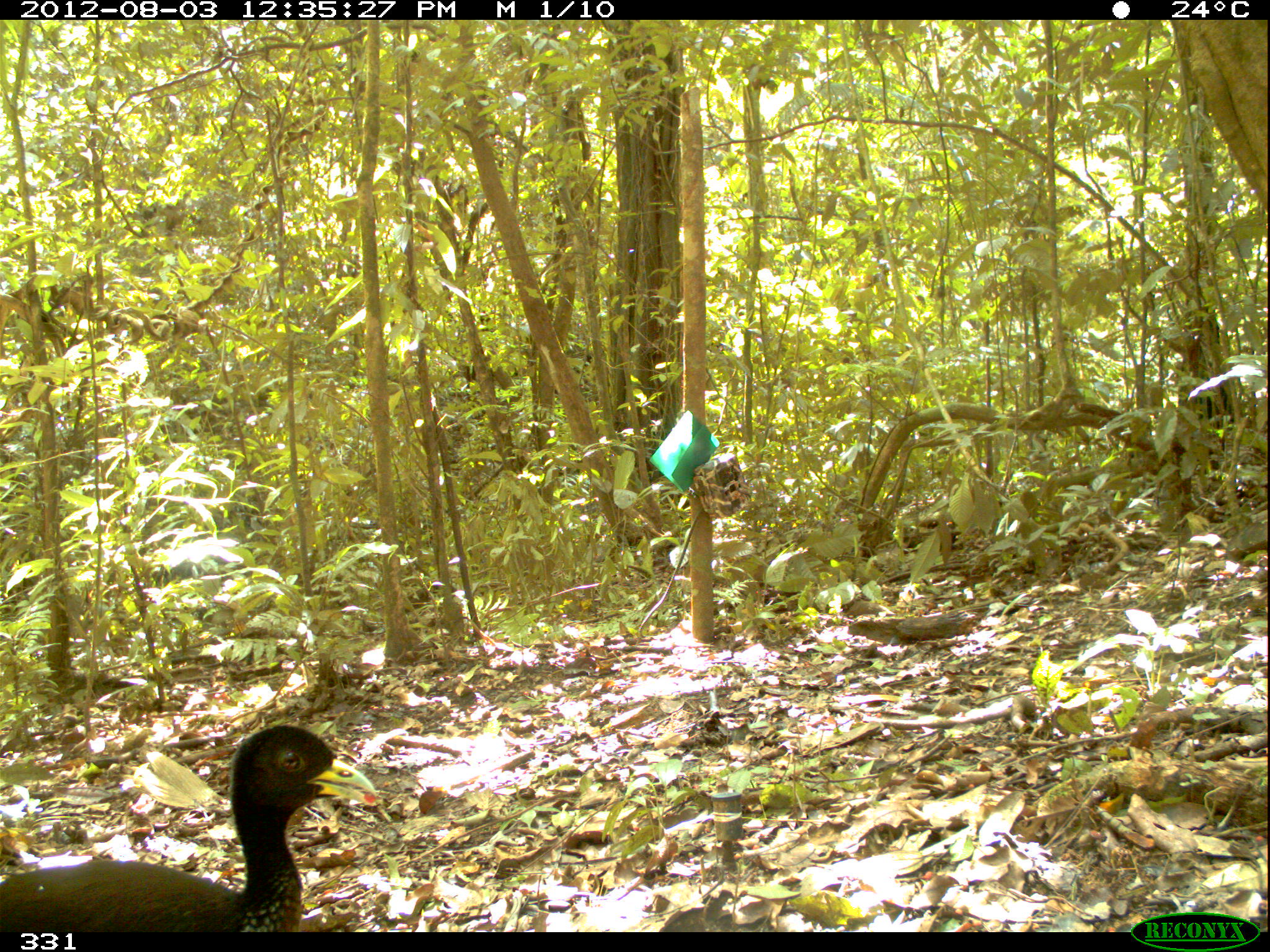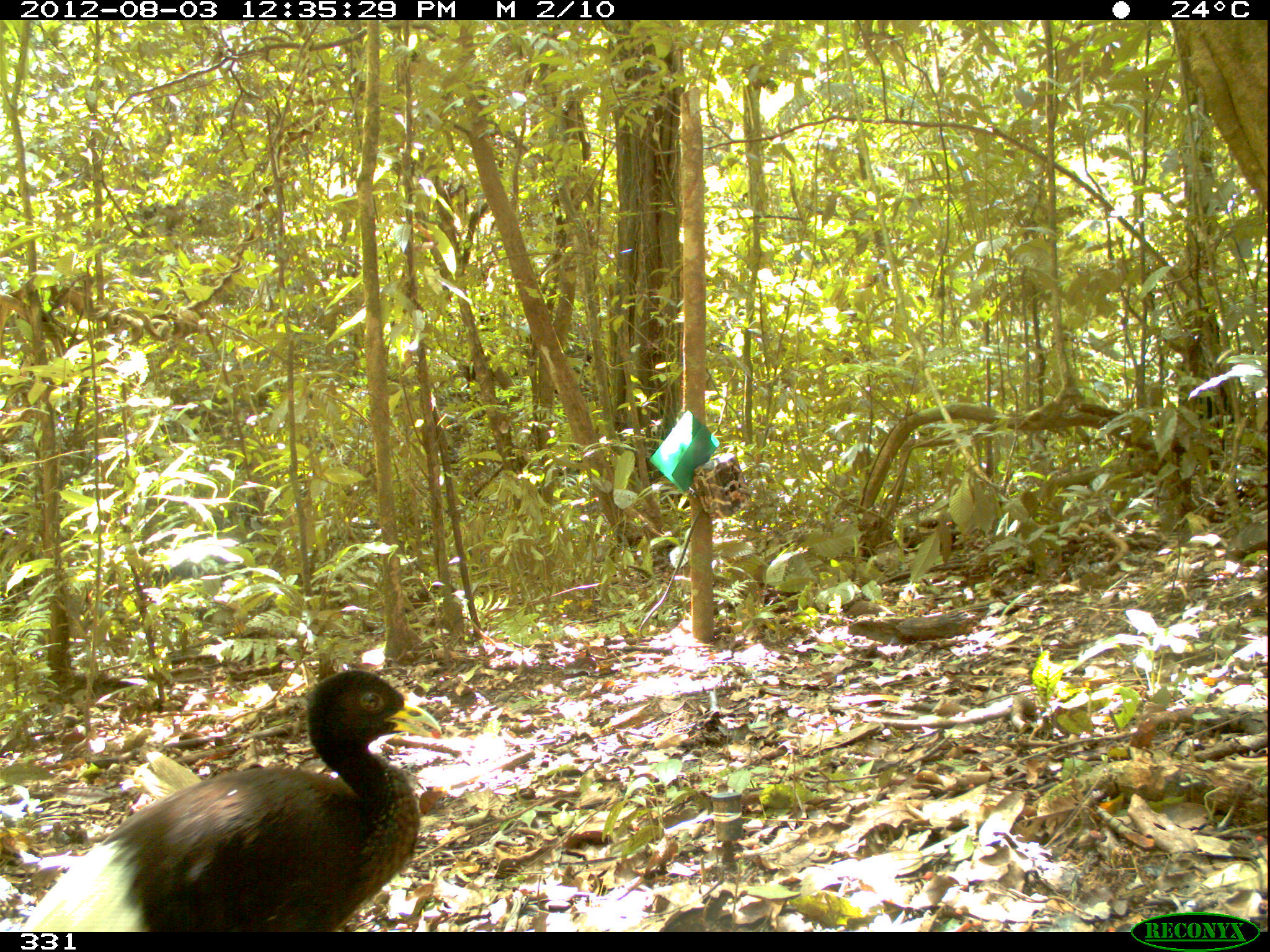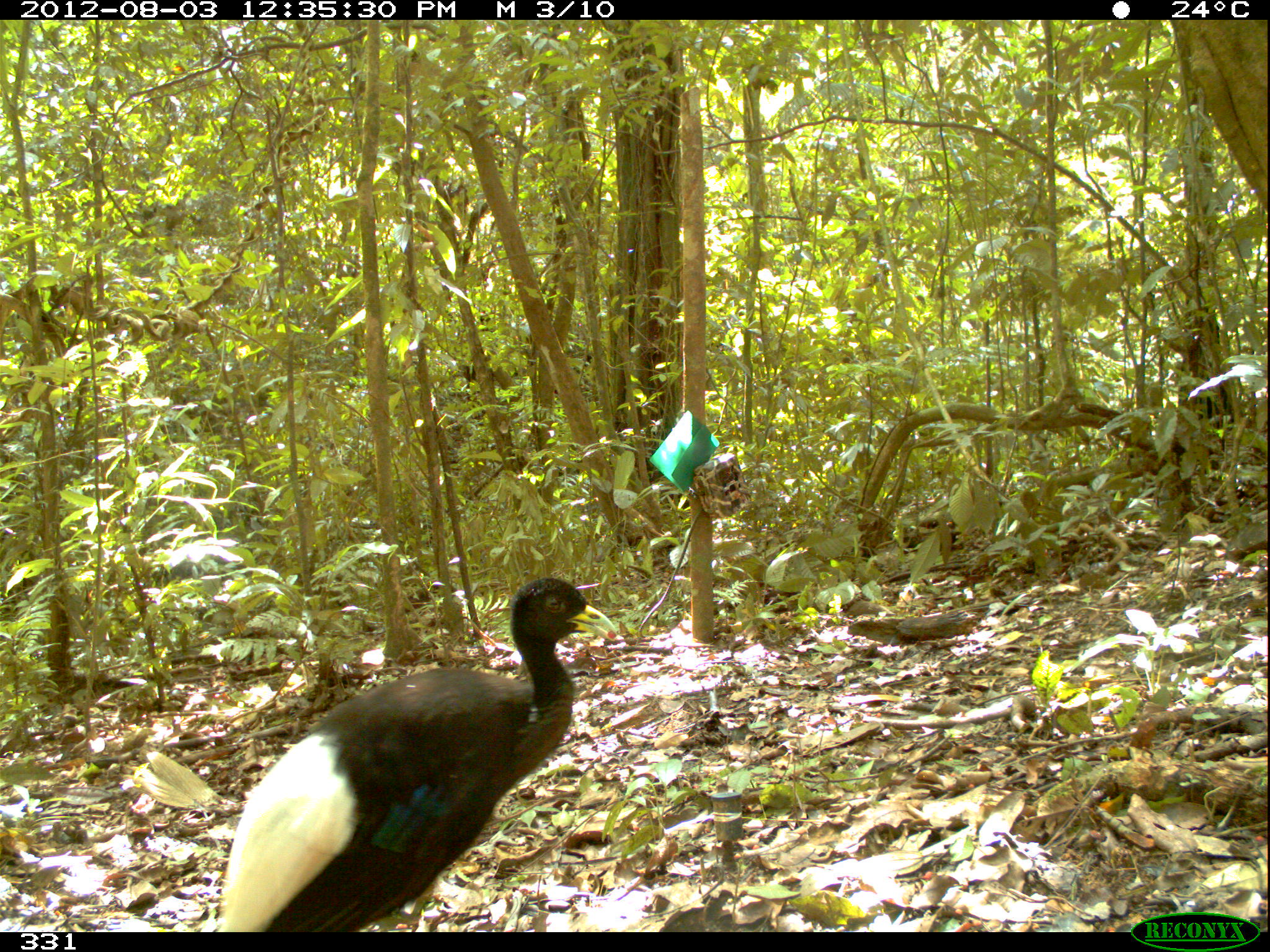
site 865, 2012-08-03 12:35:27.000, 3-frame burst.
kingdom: Animalia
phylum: Chordata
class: Aves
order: Gruiformes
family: Psophiidae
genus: Psophia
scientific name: Psophia leucoptera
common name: pale-winged trumpeter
Psophia leucoptera (pale-winged trumpeter).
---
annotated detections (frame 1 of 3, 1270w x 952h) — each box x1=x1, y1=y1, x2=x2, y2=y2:
psophia leucoptera: x1=0, y1=721, x2=382, y2=931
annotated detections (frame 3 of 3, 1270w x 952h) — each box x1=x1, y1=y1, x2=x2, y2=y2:
psophia leucoptera: x1=210, y1=575, x2=621, y2=932